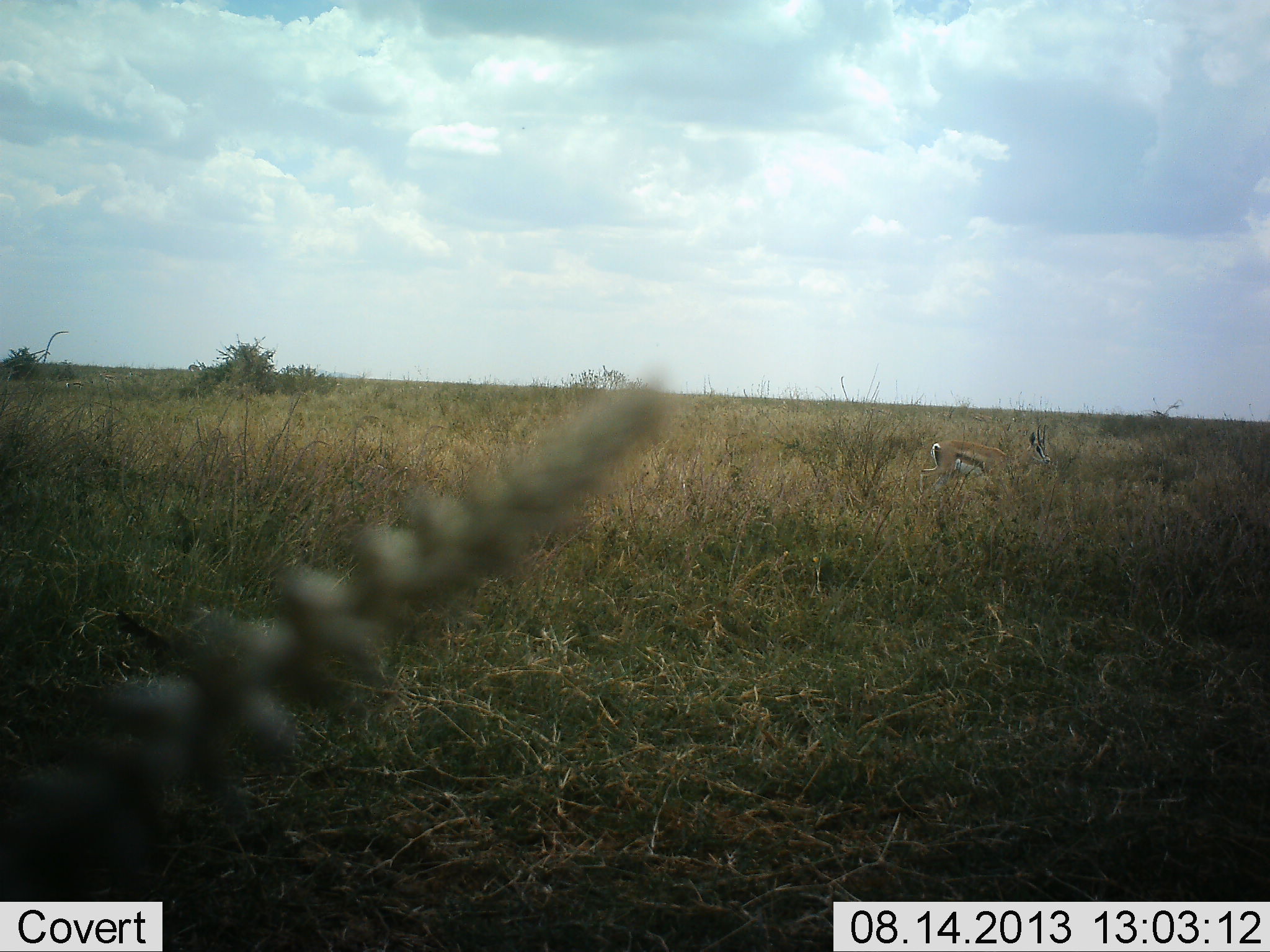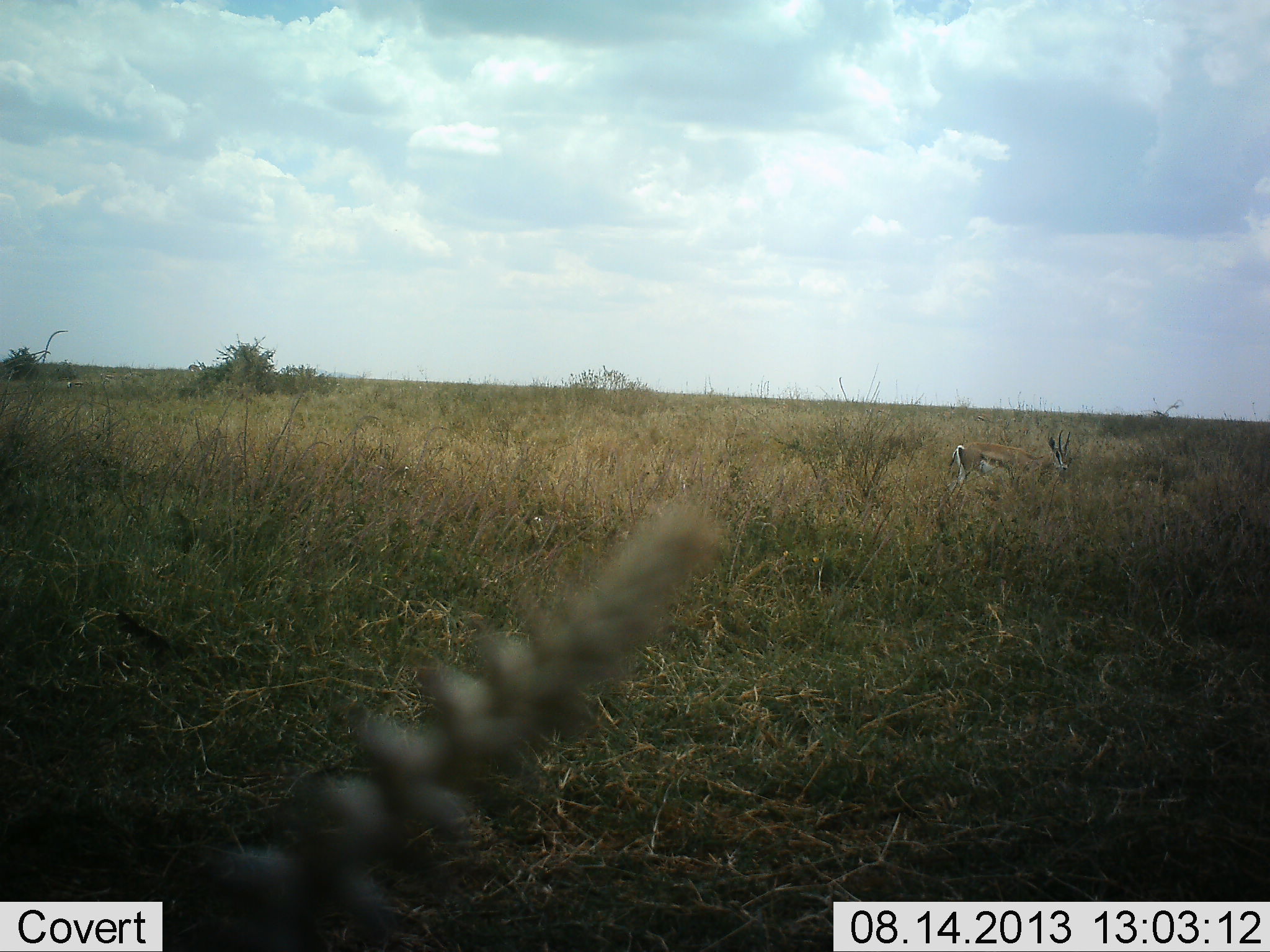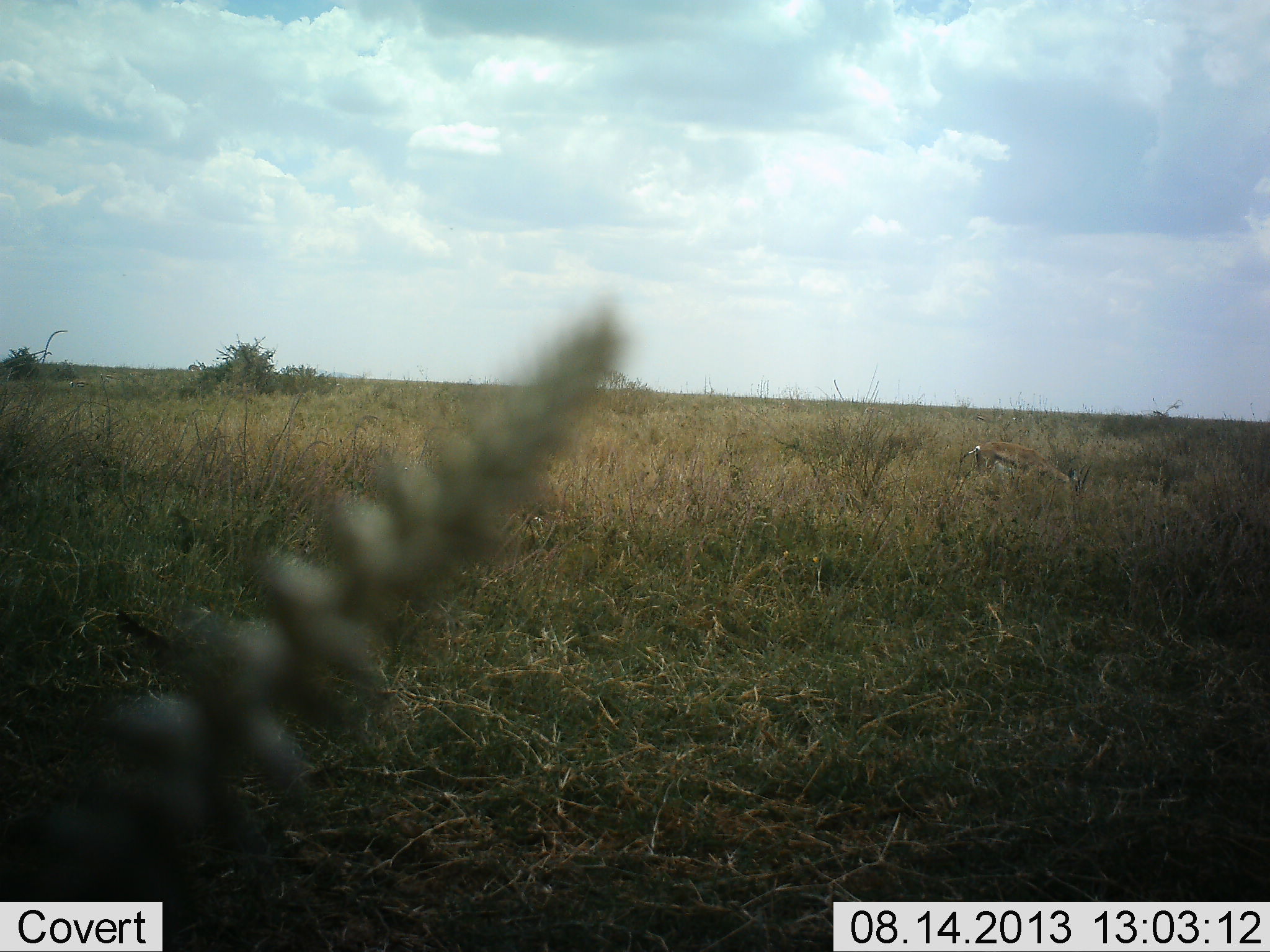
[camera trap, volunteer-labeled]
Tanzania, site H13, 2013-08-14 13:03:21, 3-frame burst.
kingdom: Animalia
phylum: Chordata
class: Mammalia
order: Artiodactyla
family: Bovidae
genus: Eudorcas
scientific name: Eudorcas thomsonii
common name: thomson's gazelle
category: gazellethomsons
Gazellethomsons (thomson's gazelle) (Eudorcas thomsonii), count 1. Behavior (volunteer vote fractions): standing 24%, resting 6%, moving 59%, interacting 0%. Young present (vote fraction): 0%. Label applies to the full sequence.